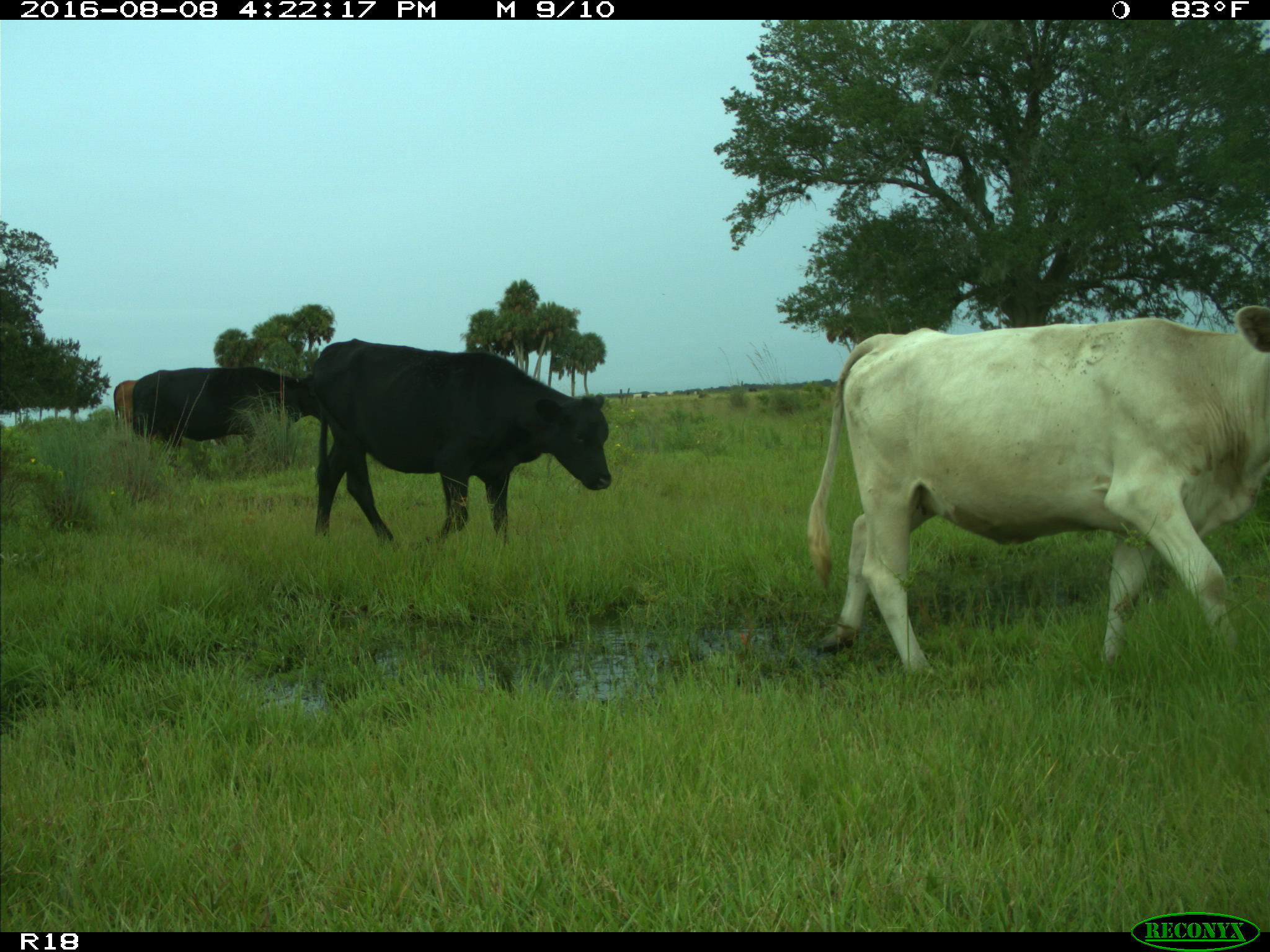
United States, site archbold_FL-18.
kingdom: Animalia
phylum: Chordata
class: Mammalia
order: Artiodactyla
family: Bovidae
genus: Bos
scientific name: Bos taurus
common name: domestic cow